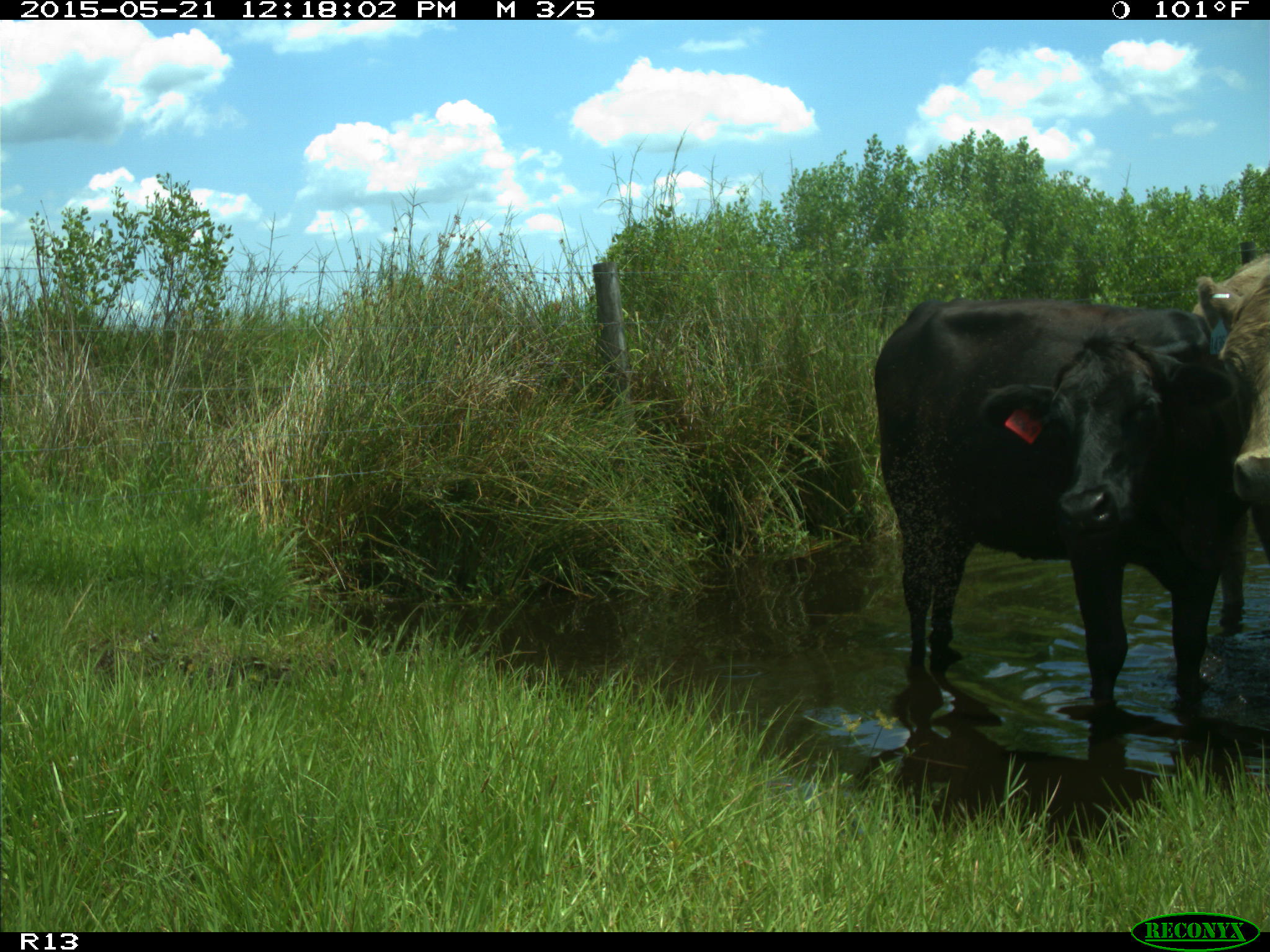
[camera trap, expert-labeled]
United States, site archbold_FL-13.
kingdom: Animalia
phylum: Chordata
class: Mammalia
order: Artiodactyla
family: Bovidae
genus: Bos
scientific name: Bos taurus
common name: domestic cow